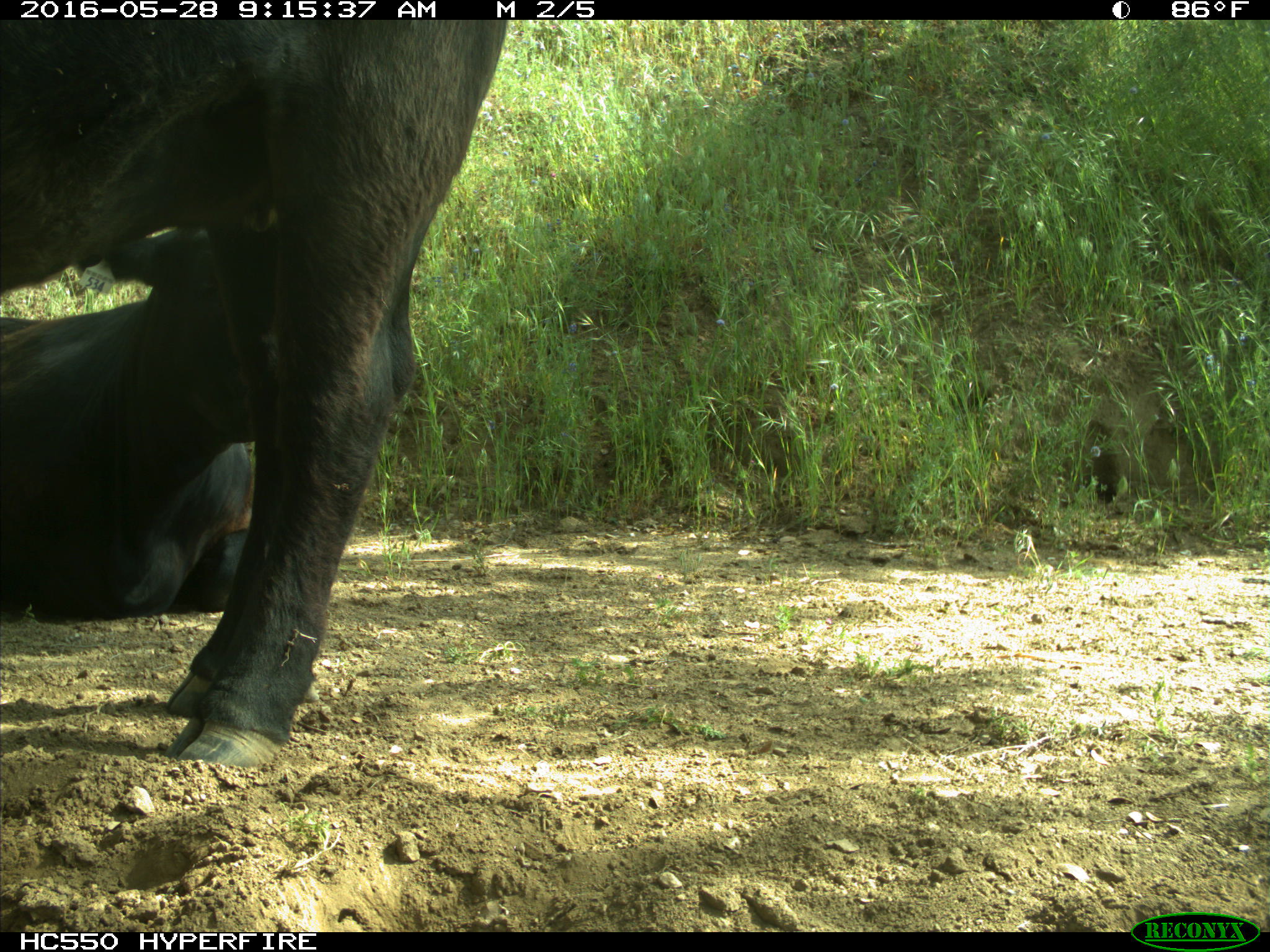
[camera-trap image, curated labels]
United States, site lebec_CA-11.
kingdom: Animalia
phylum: Chordata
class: Mammalia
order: Artiodactyla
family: Bovidae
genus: Bos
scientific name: Bos taurus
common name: domestic cow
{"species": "Bos taurus (domestic cow)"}